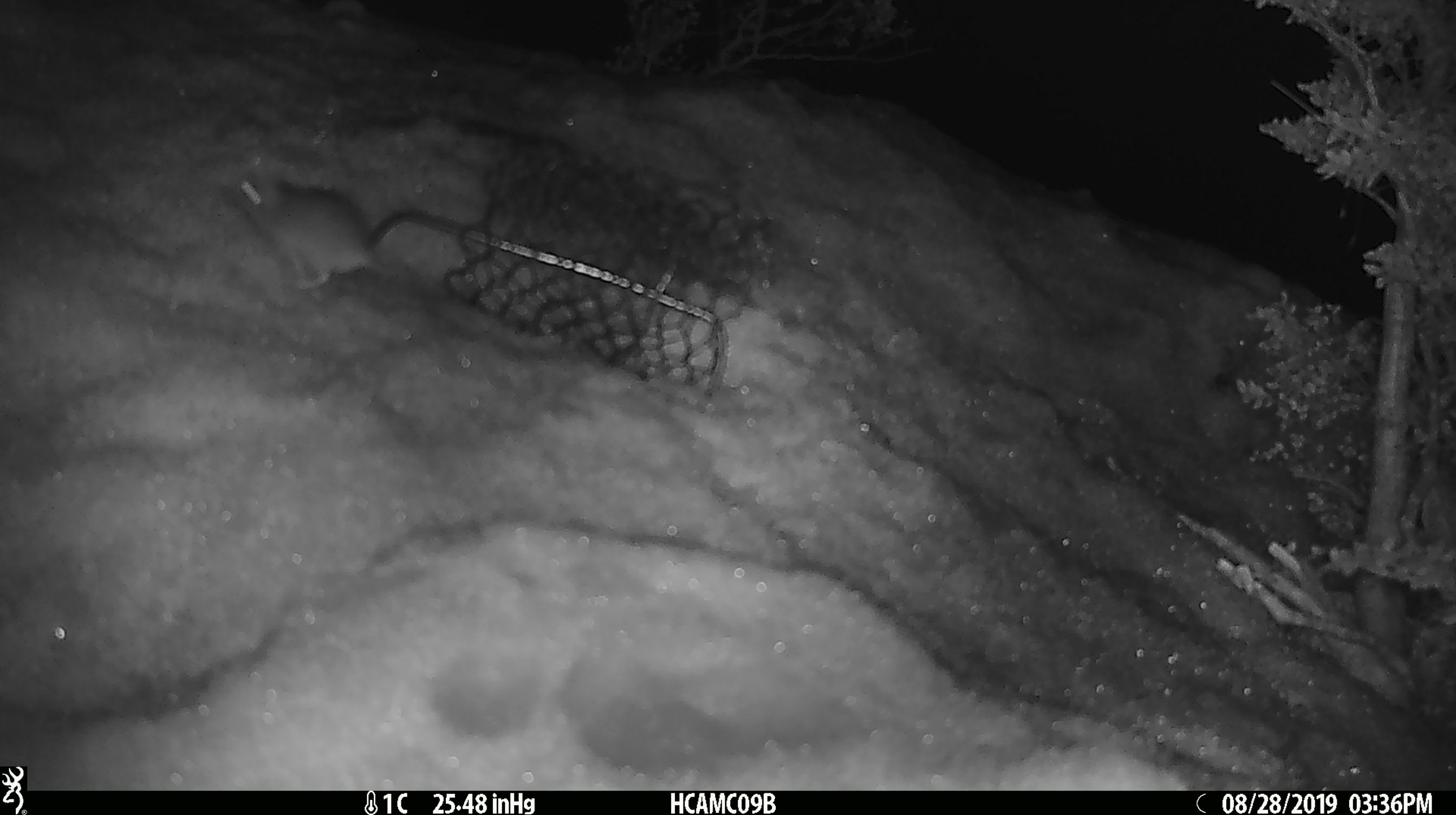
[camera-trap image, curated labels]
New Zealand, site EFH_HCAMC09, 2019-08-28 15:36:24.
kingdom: Animalia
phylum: Chordata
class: Mammalia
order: Rodentia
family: Muridae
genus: Mus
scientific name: Mus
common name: mouse